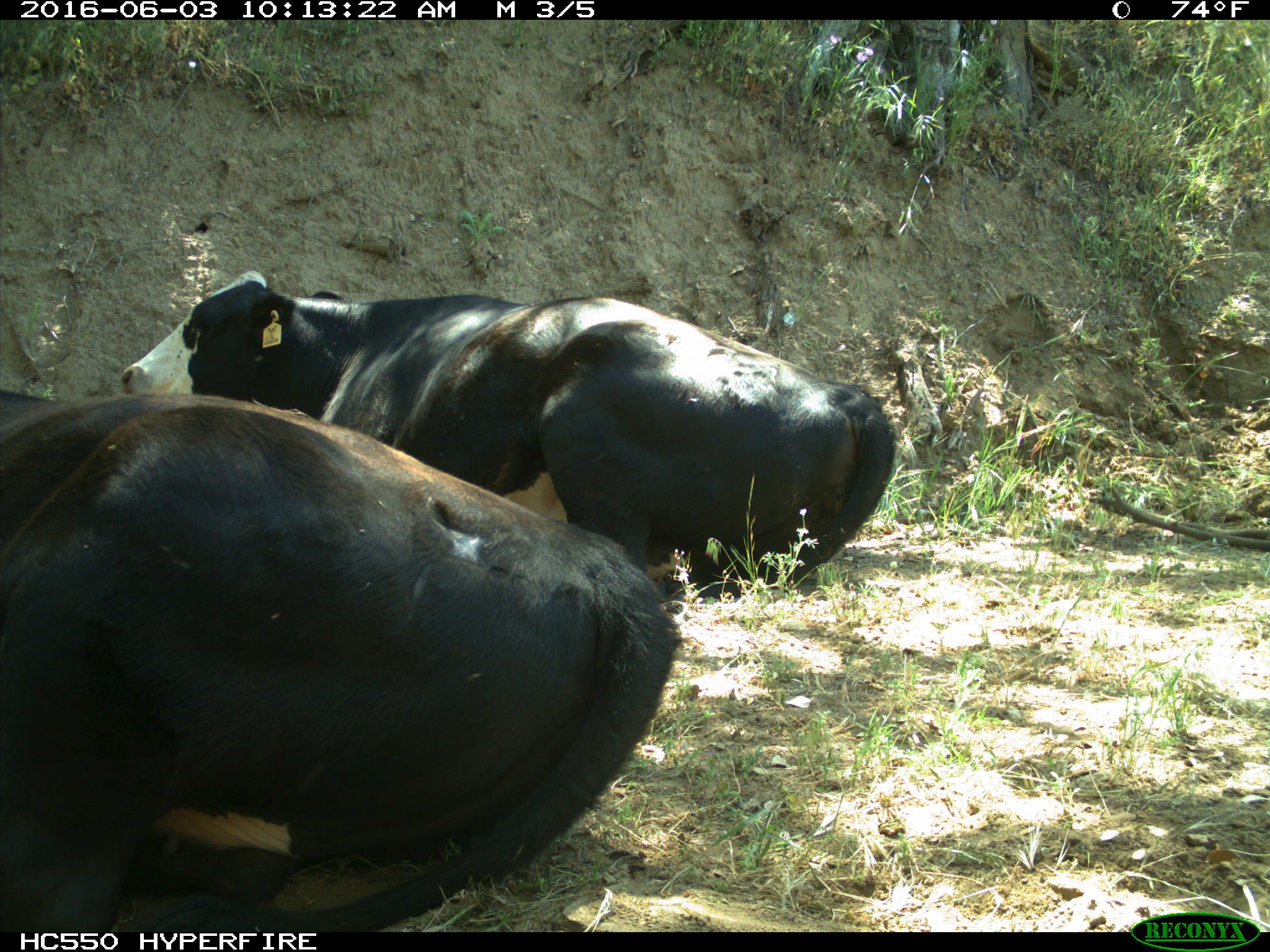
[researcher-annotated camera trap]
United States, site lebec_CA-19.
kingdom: Animalia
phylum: Chordata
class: Mammalia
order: Artiodactyla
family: Bovidae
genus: Bos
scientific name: Bos taurus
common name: domestic cow